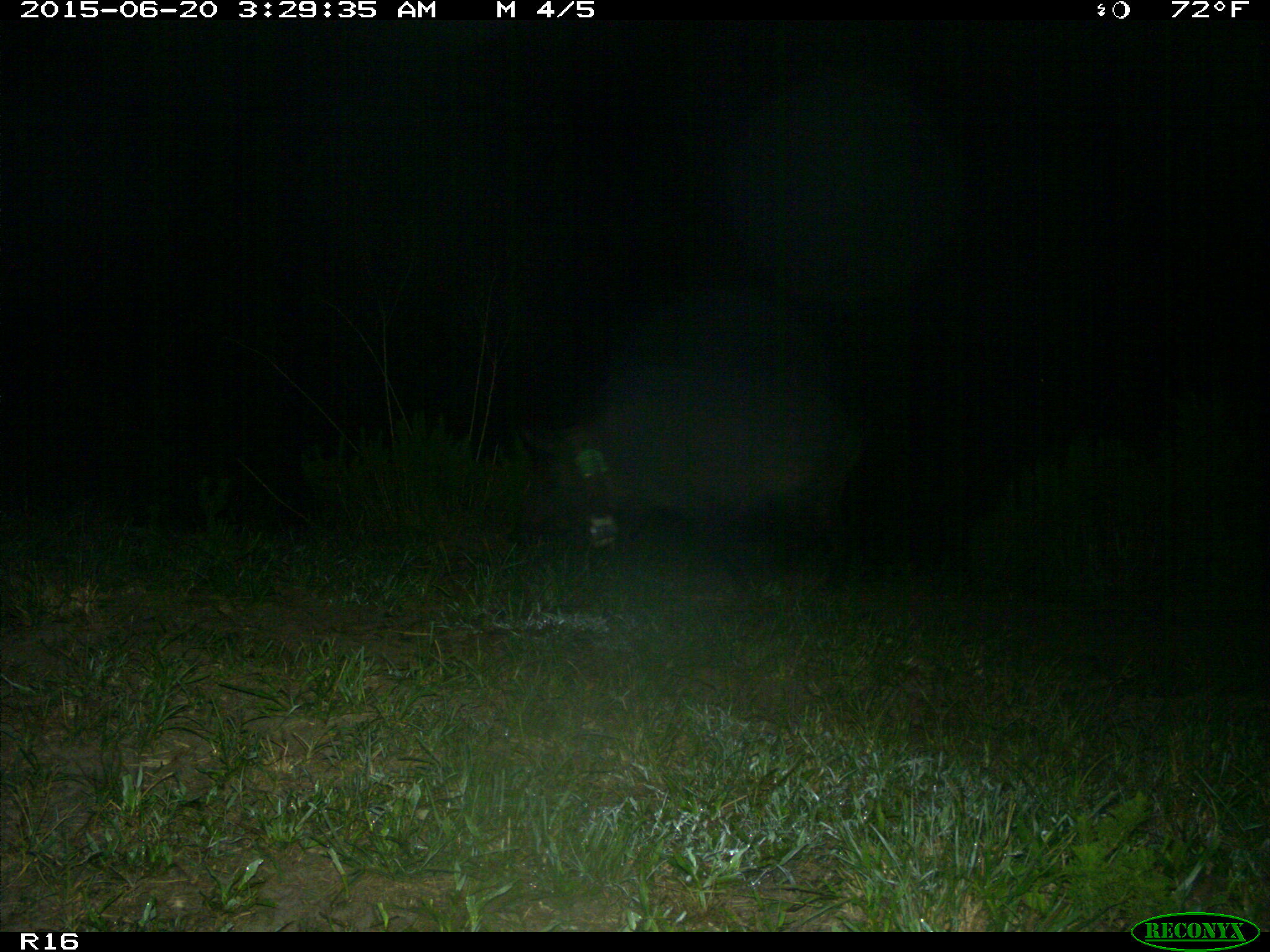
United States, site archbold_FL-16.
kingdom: Animalia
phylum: Chordata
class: Mammalia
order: Artiodactyla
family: Suidae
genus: Sus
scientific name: Sus scrofa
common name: wild boar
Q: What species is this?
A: Sus scrofa (wild boar).